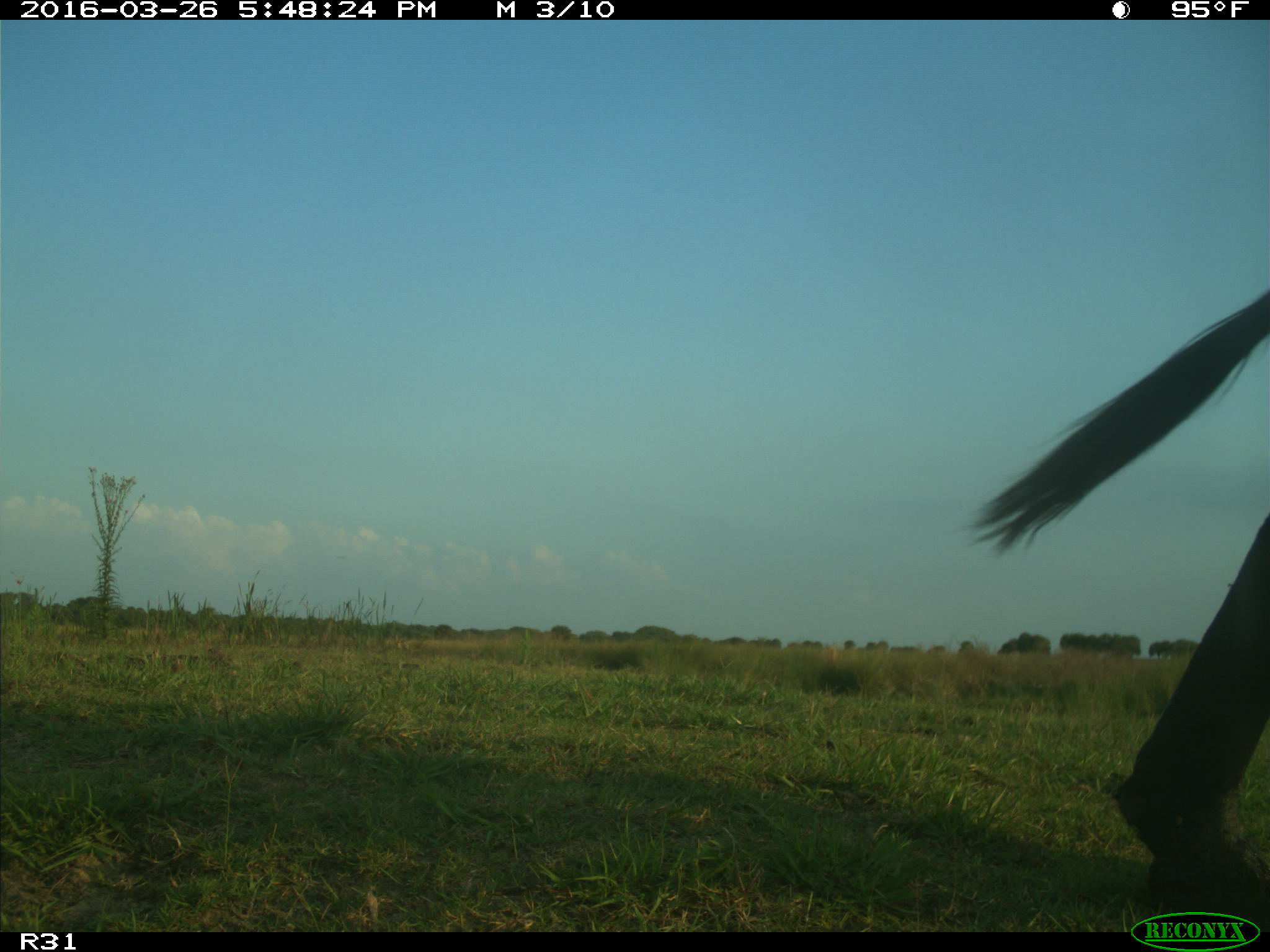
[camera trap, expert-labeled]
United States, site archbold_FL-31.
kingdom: Animalia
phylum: Chordata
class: Mammalia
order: Artiodactyla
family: Bovidae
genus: Bos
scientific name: Bos taurus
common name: domestic cow